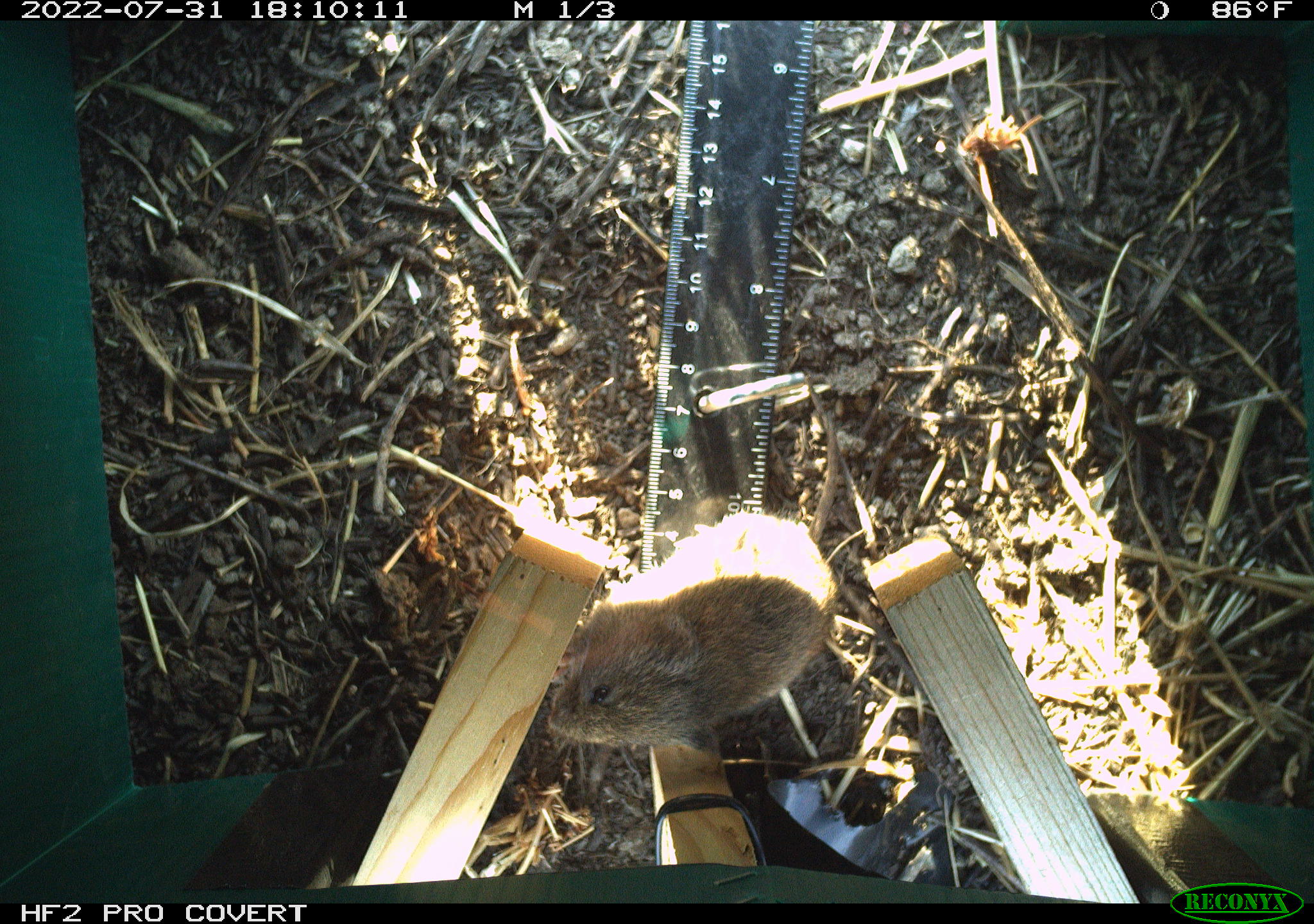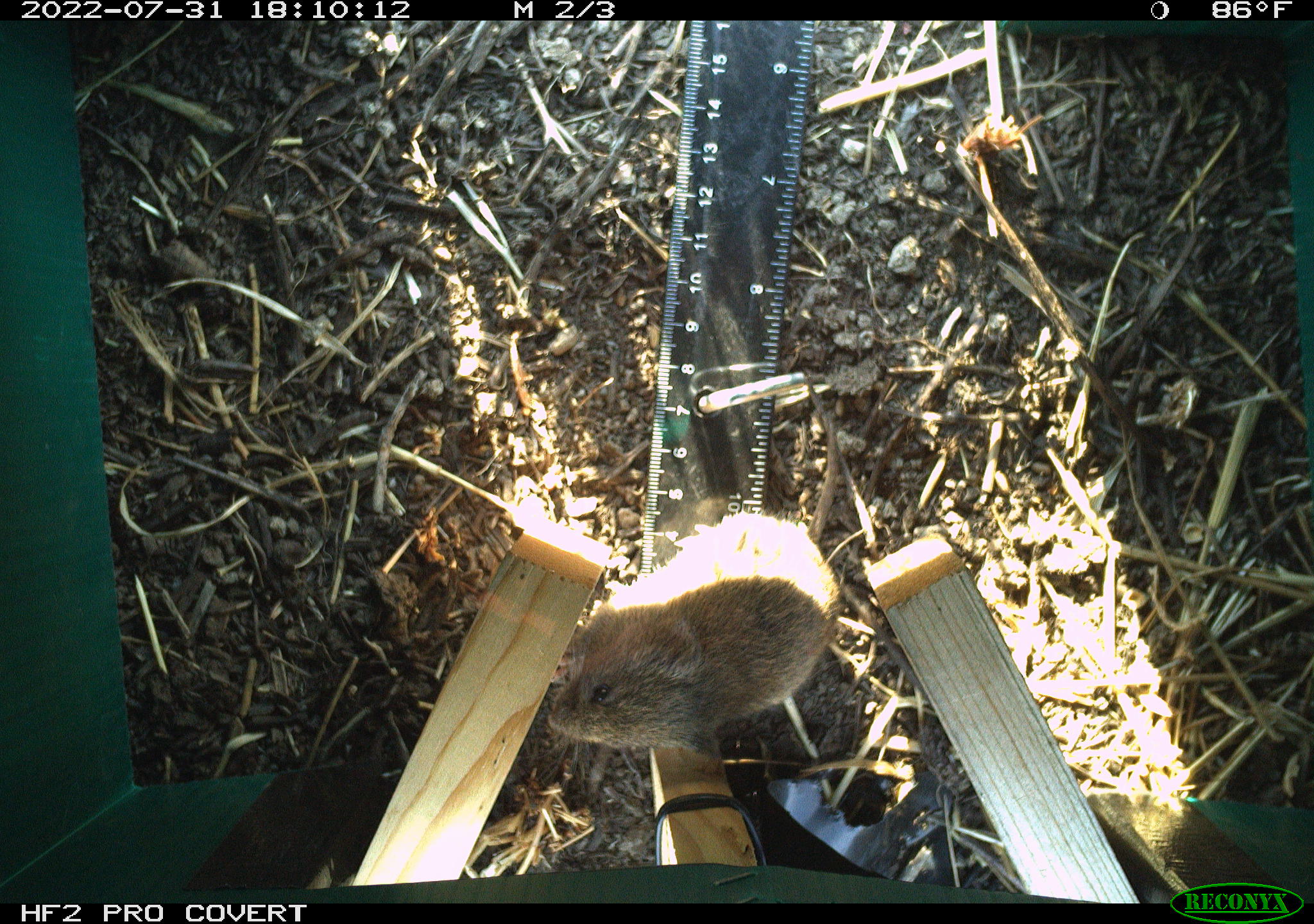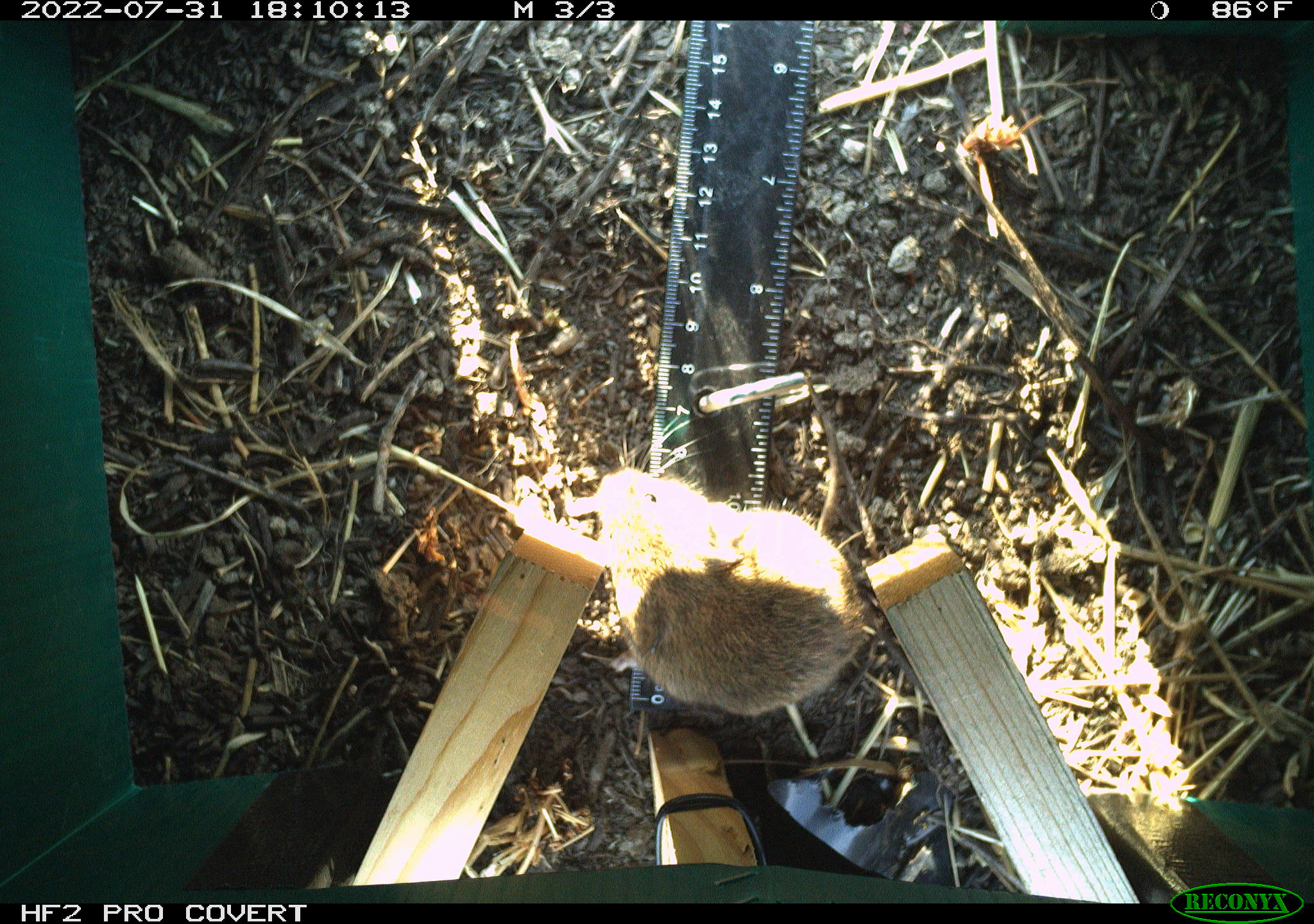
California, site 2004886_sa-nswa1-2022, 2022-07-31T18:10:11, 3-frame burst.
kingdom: Animalia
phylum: Chordata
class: Mammalia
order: Rodentia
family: Cricetidae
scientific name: Cricetidae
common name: hamsters, voles, lemmings, and allies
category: cricetidae family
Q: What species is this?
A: Cricetidae family (hamsters, voles, lemmings, and allies) (Cricetidae).